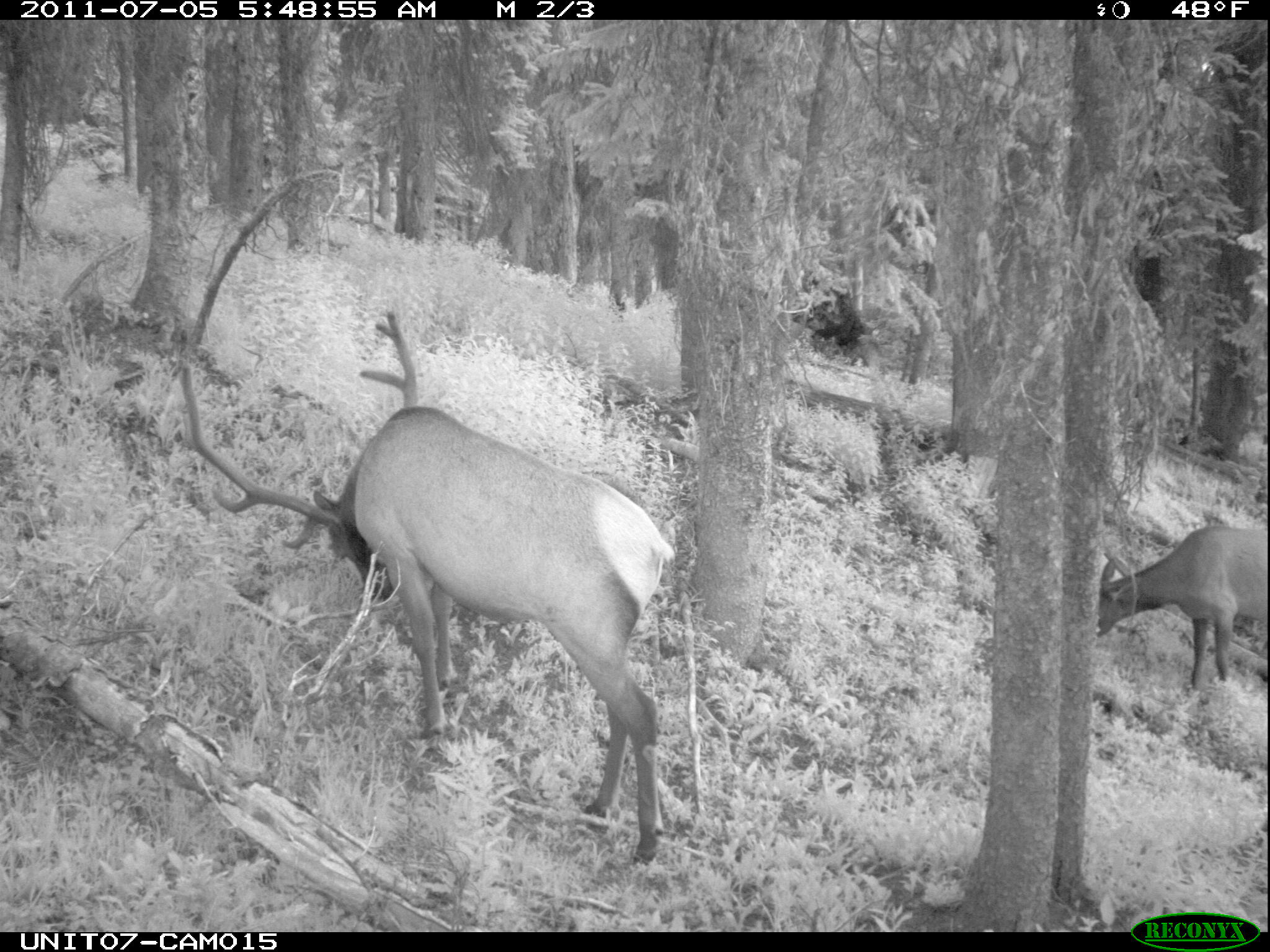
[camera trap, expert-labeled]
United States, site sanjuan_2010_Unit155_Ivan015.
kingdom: Animalia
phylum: Chordata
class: Mammalia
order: Artiodactyla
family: Cervidae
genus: Cervus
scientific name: Cervus elaphus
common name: red deer